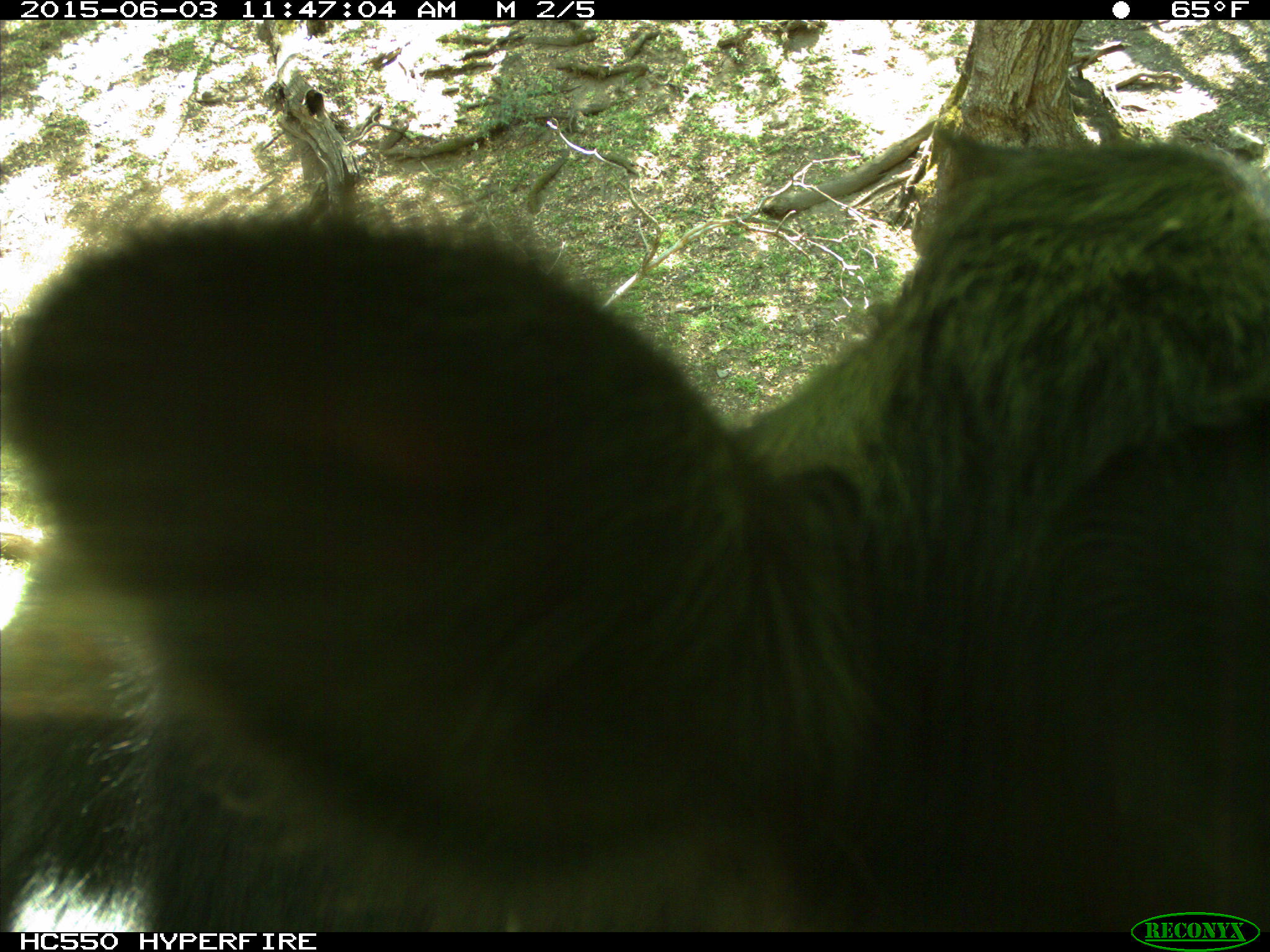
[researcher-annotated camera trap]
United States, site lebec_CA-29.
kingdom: Animalia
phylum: Chordata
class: Mammalia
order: Artiodactyla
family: Bovidae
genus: Bos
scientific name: Bos taurus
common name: domestic cow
Bos taurus (domestic cow).